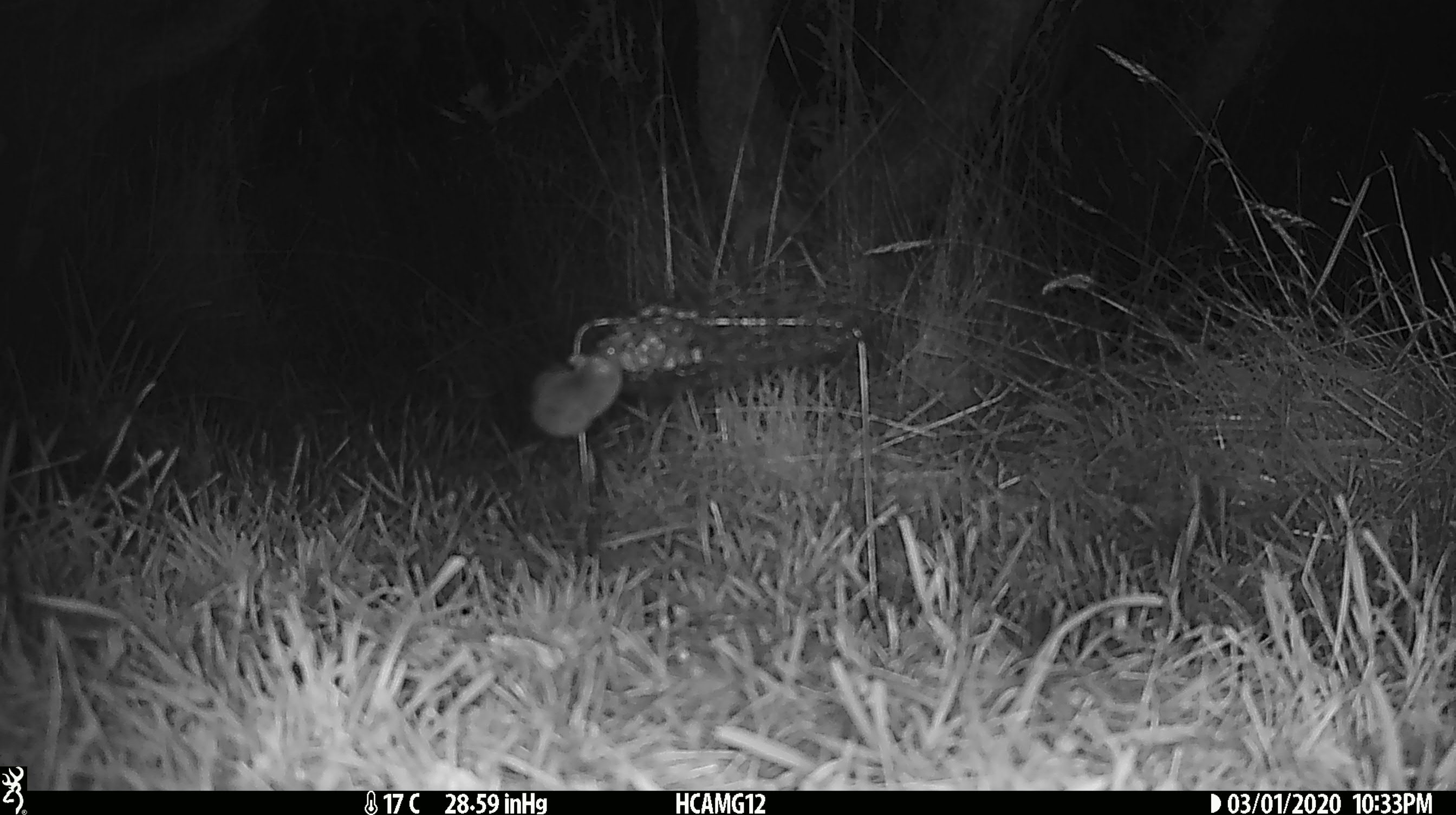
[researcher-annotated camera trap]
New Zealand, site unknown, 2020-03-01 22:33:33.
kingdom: Animalia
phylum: Chordata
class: Mammalia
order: Rodentia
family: Muridae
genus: Mus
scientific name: Mus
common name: mouse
Mouse (Mus).